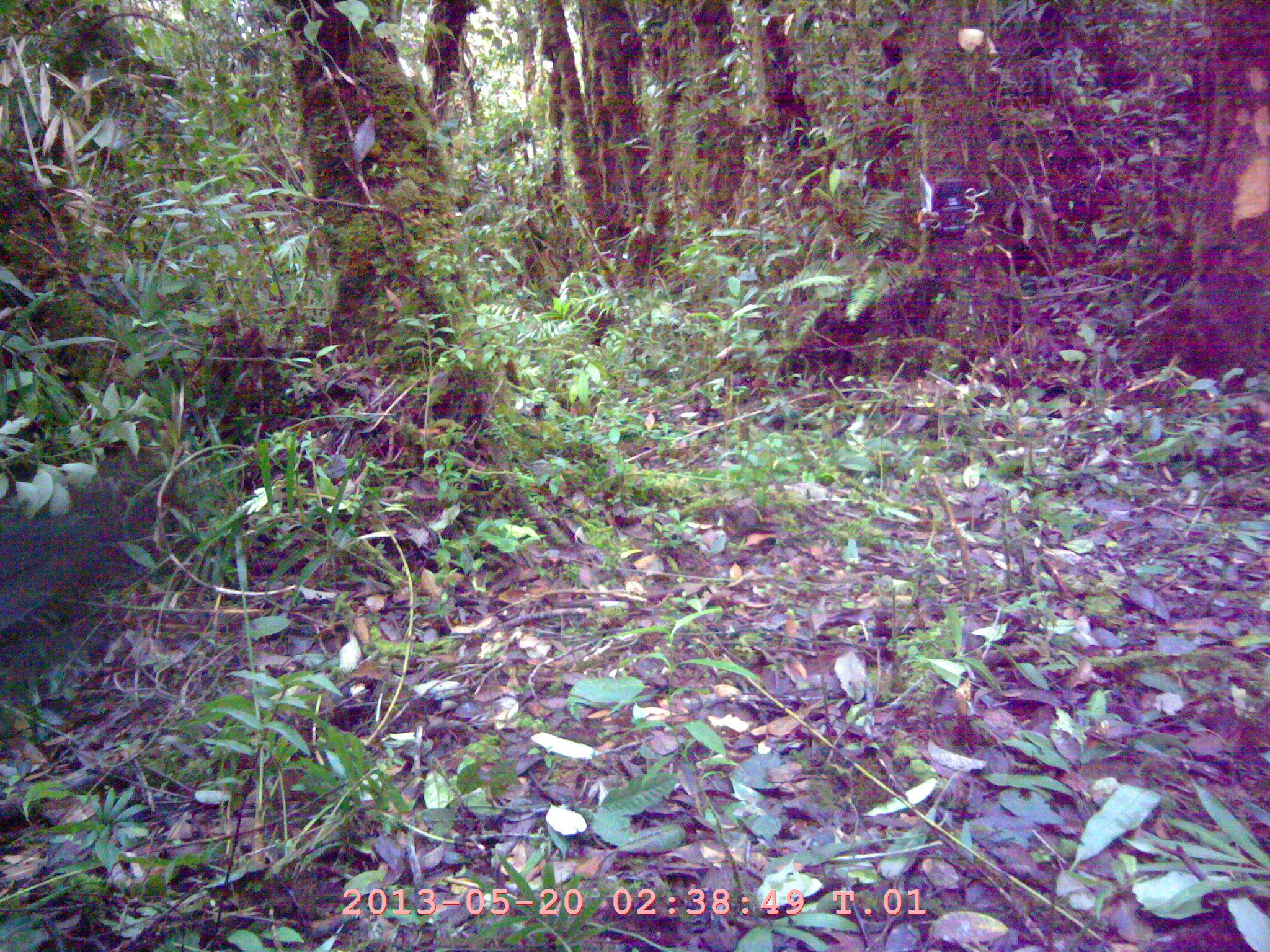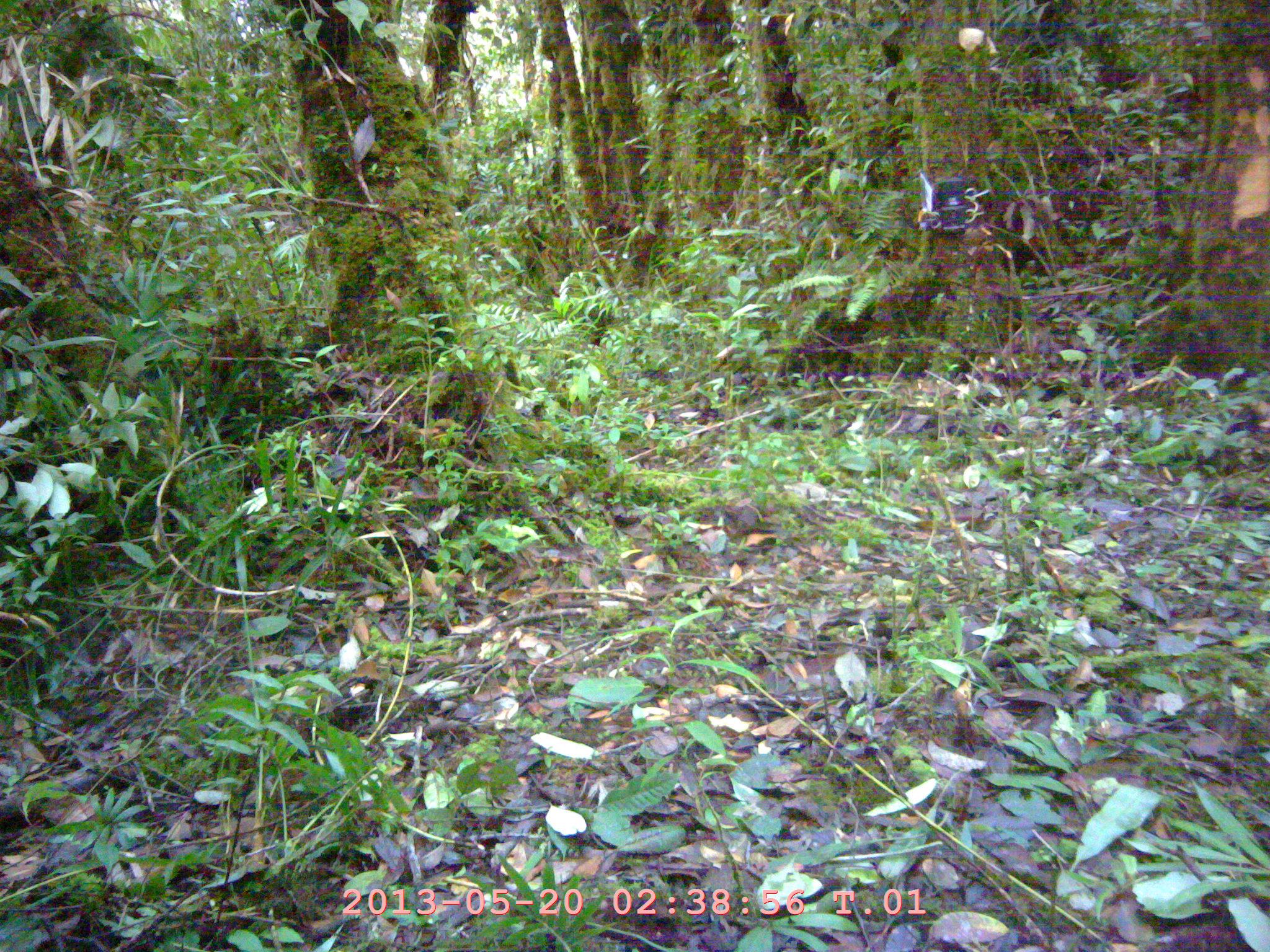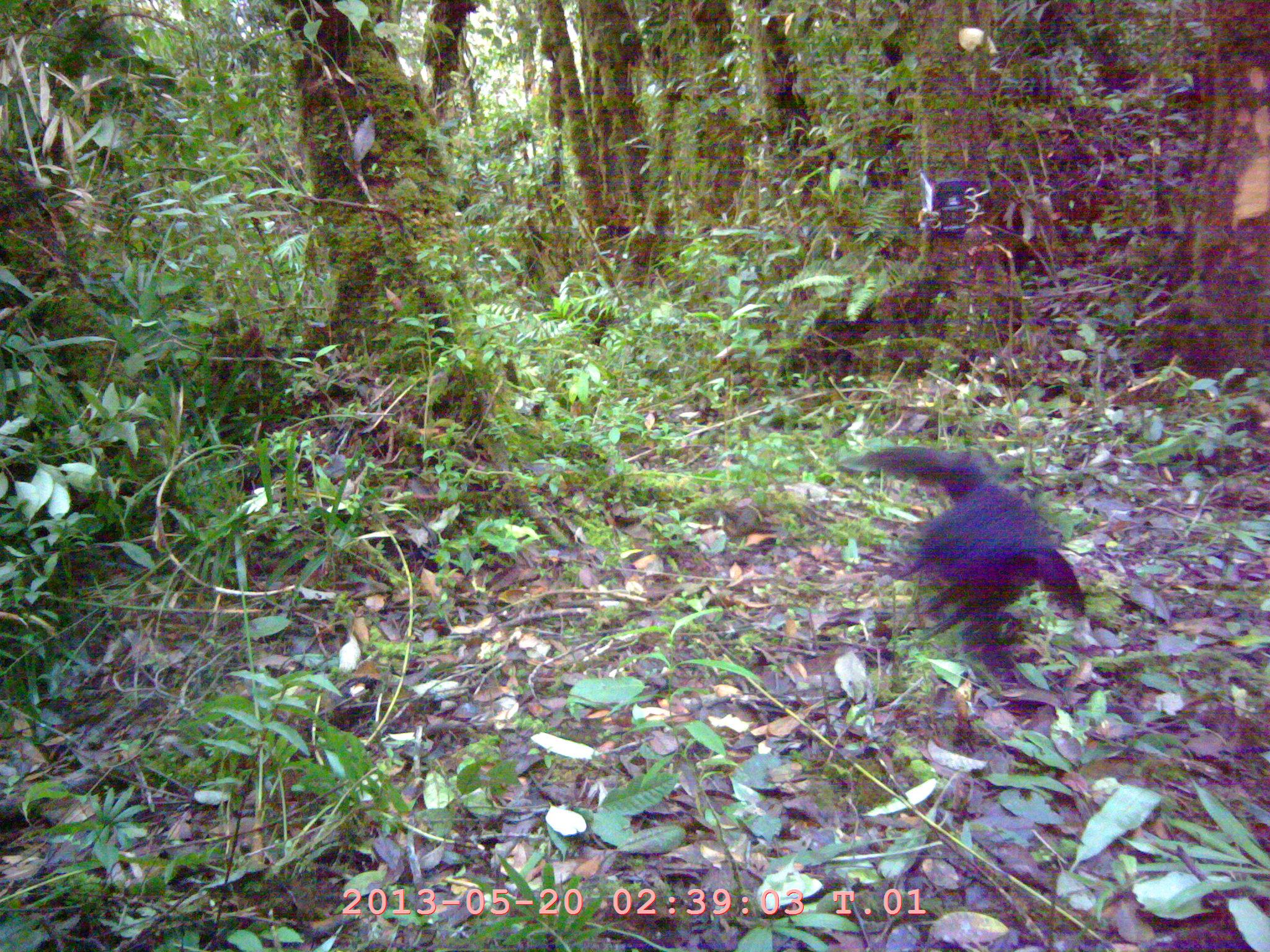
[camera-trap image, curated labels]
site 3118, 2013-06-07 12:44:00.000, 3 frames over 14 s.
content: unidentified animal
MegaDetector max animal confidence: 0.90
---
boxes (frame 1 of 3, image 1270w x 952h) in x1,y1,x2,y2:
unknown: 0,499,93,618